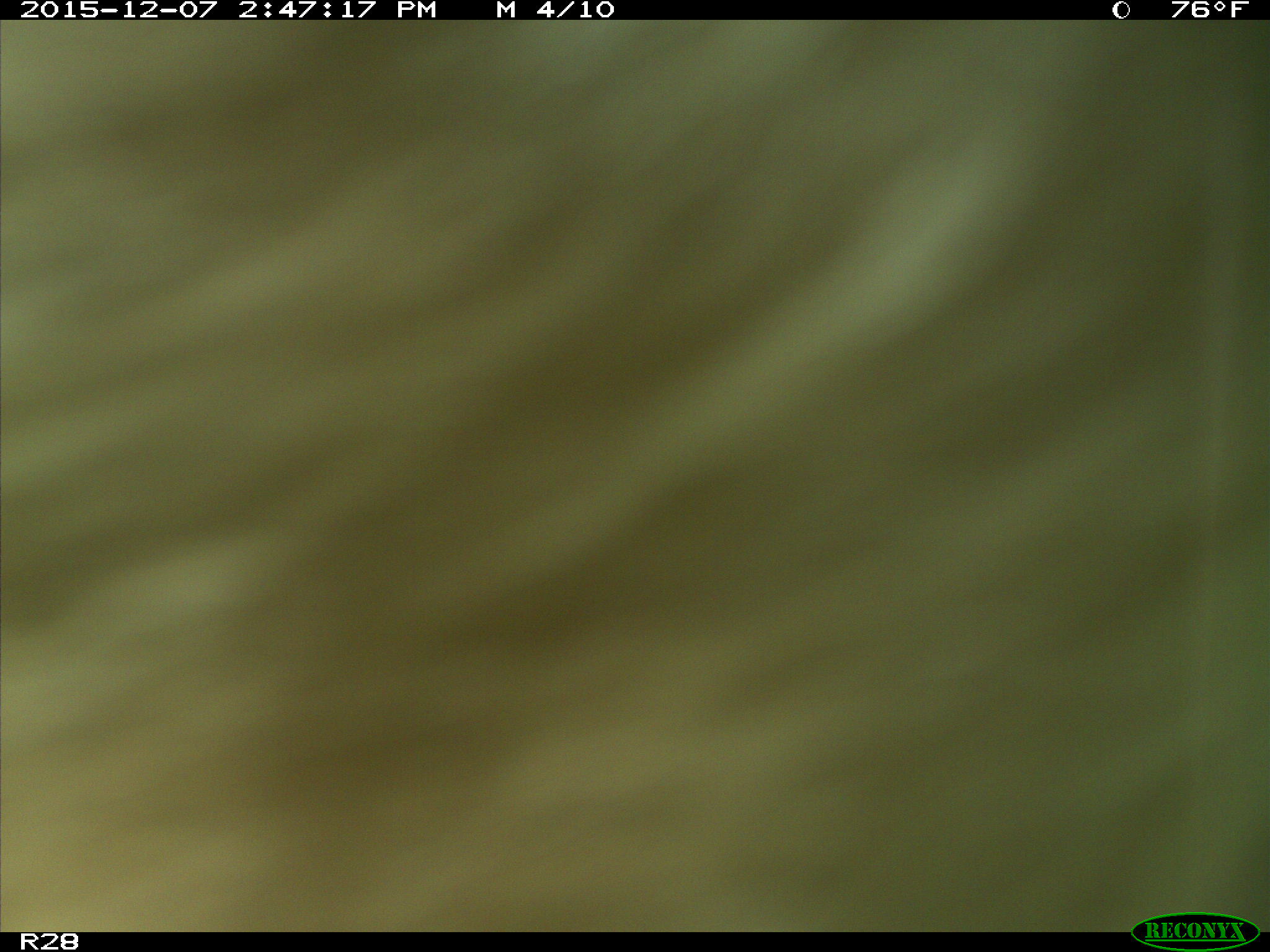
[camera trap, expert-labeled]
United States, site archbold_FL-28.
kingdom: Animalia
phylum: Chordata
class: Mammalia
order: Artiodactyla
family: Bovidae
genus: Bos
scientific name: Bos taurus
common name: domestic cow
Bos taurus (domestic cow).